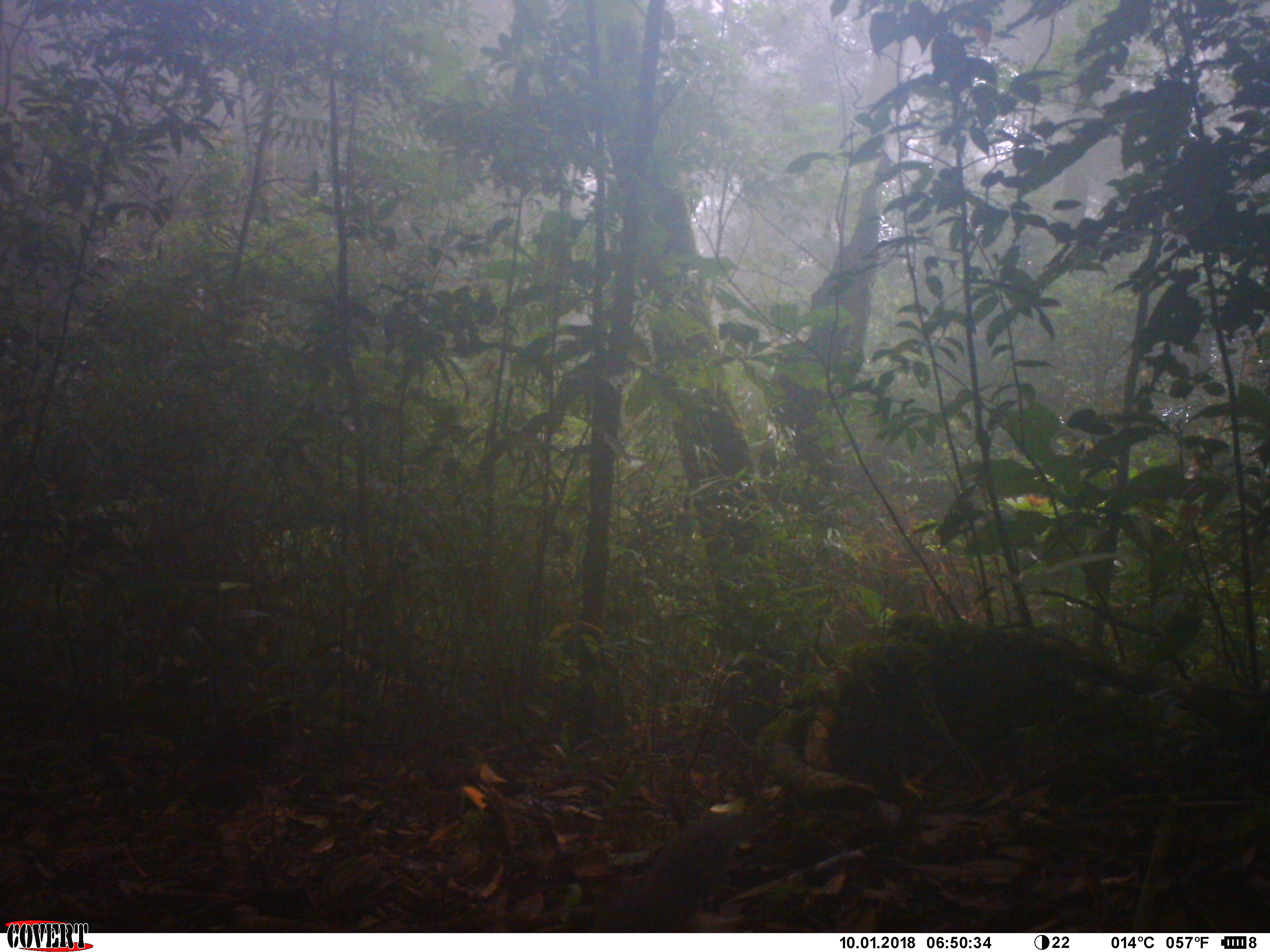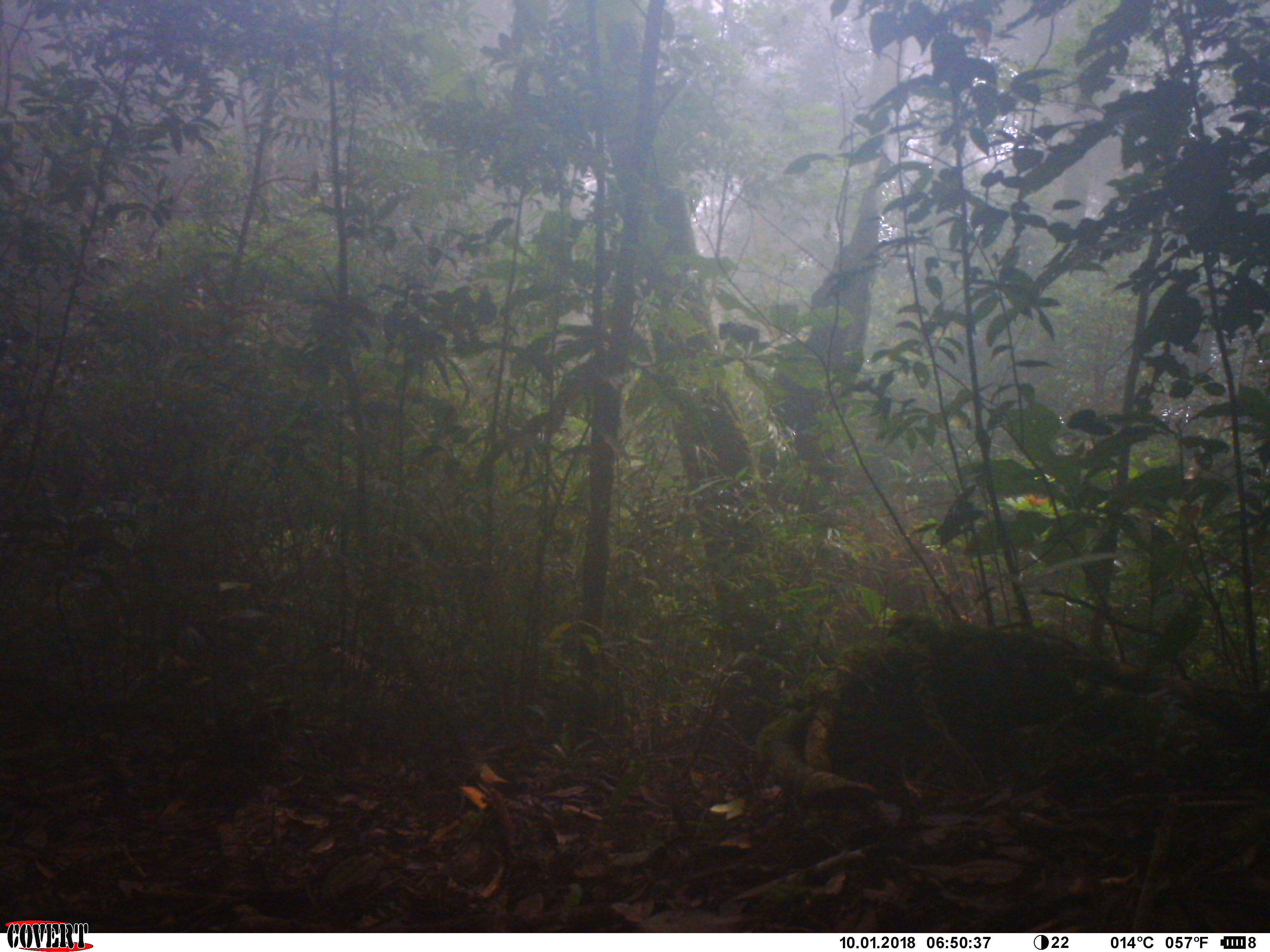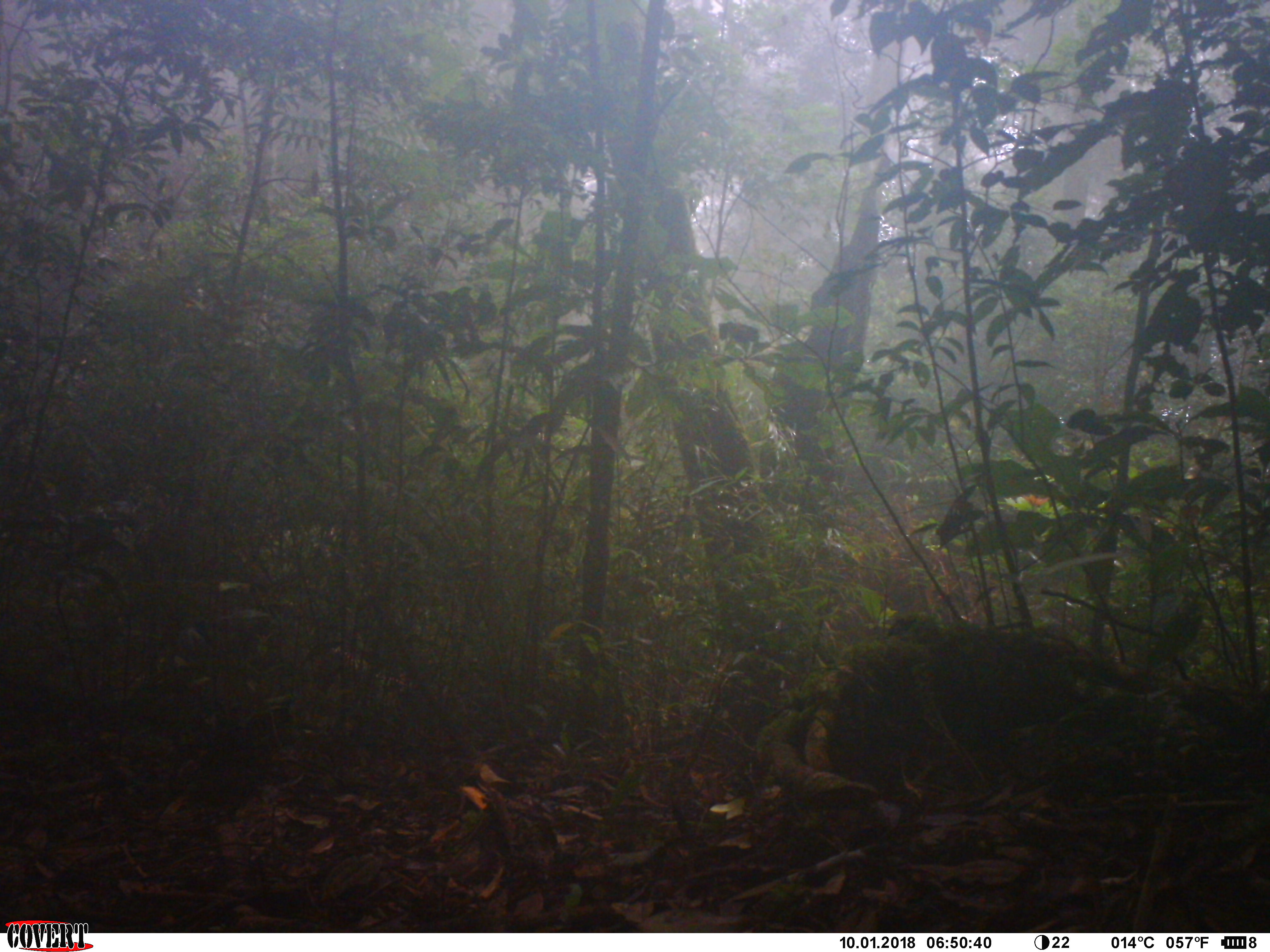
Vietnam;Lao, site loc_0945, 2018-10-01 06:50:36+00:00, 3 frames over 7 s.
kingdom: Animalia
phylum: Chordata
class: Mammalia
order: Rodentia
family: Sciuridae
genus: Dremomys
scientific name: Dremomys rufigenis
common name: red-cheeked squirrel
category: red cheeked squirrel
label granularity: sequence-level